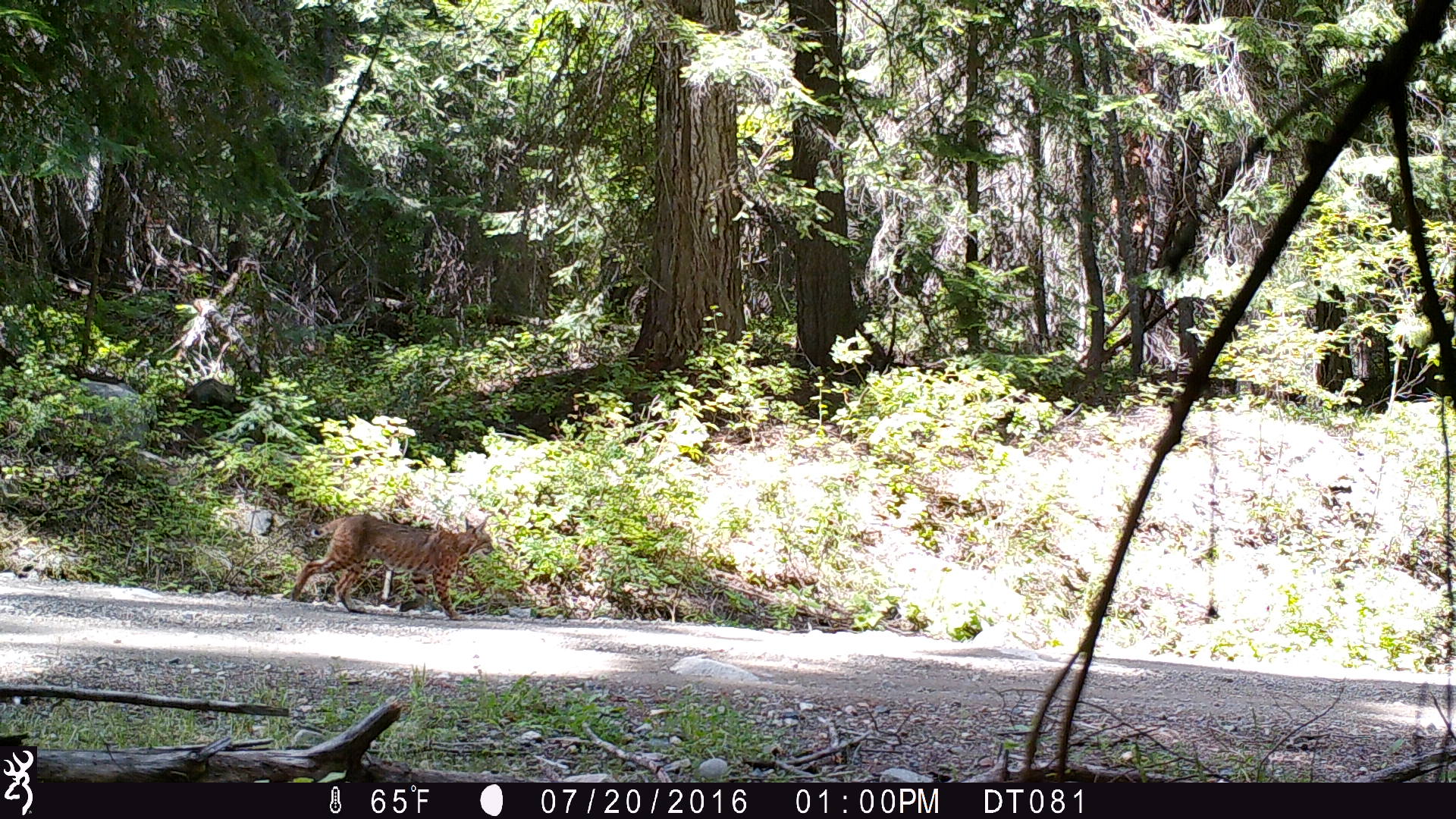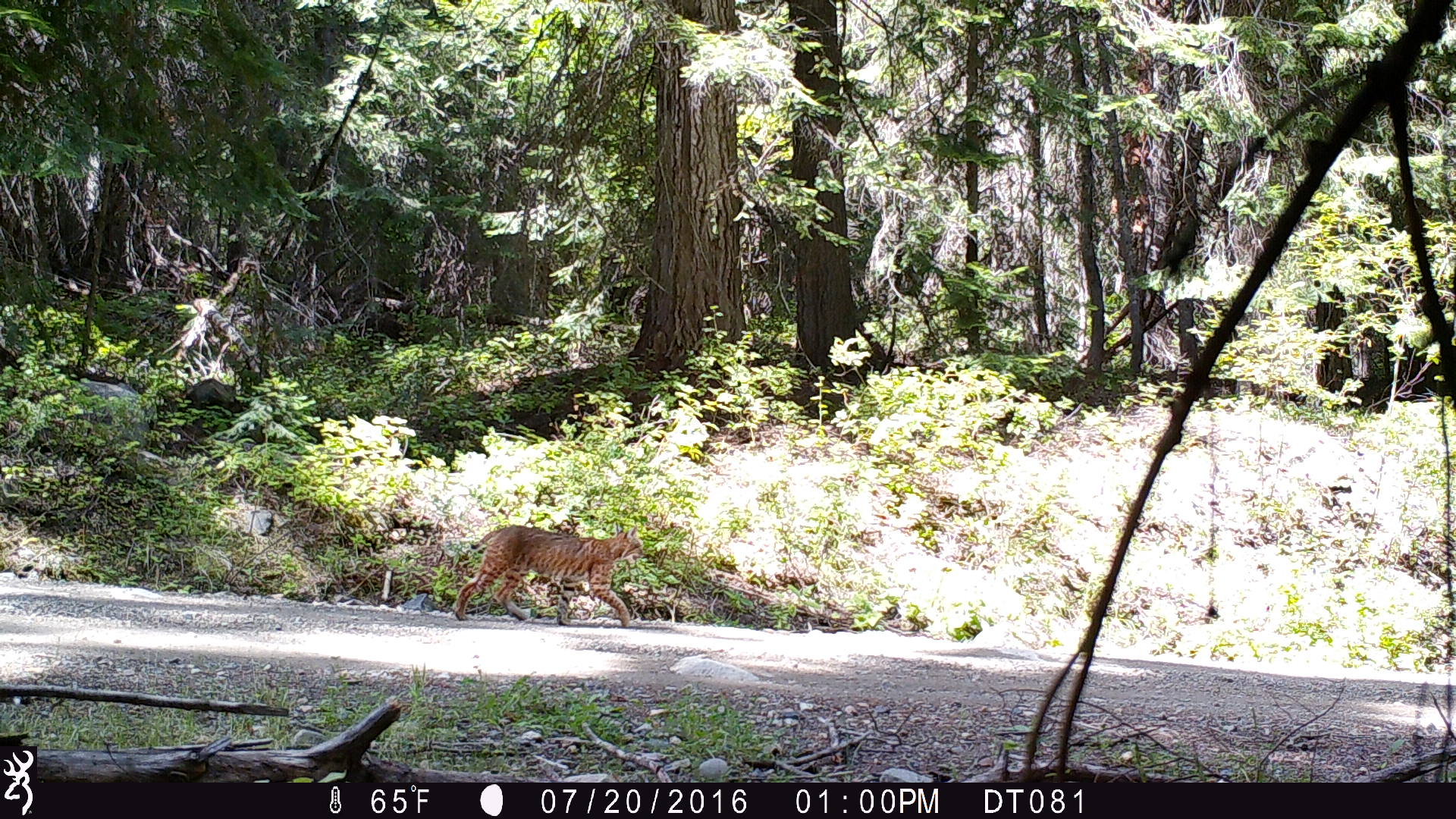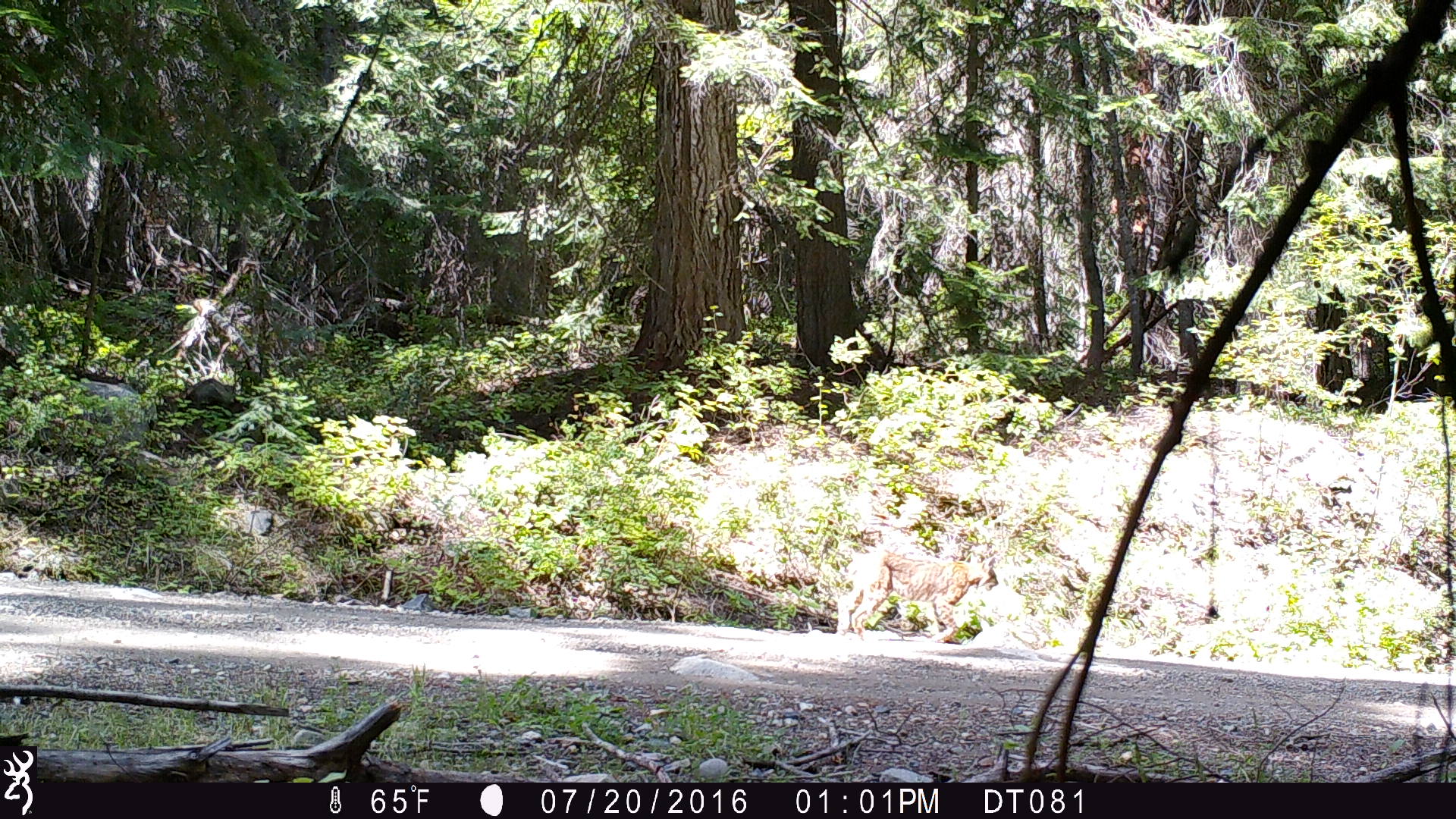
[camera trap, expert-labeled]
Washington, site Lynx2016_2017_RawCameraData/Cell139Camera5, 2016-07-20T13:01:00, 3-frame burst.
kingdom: Animalia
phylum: Chordata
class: Mammalia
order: Carnivora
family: Felidae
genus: Lynx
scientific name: Lynx rufus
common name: bobcat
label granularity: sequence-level